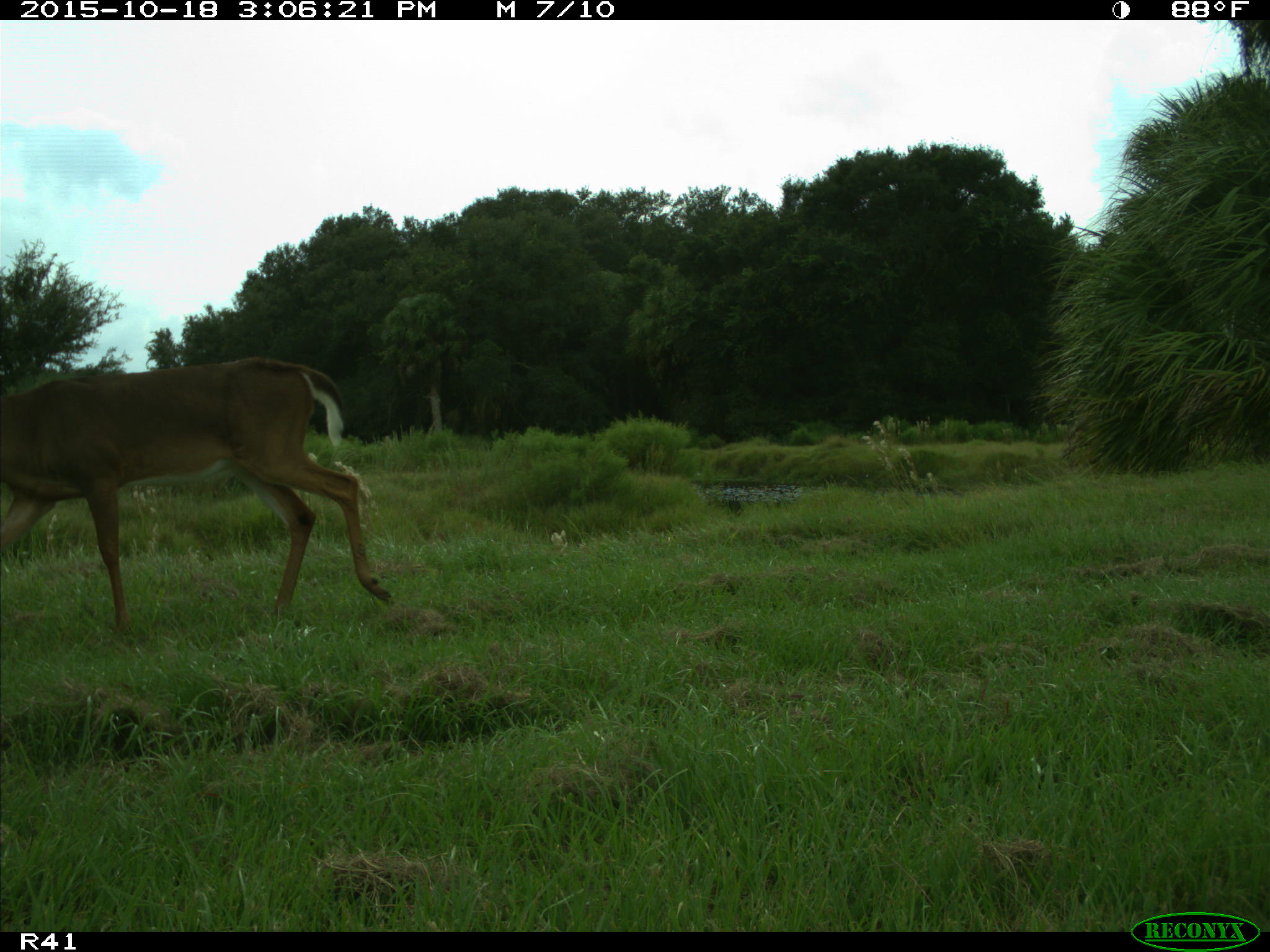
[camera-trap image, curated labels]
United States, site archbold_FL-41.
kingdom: Animalia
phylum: Chordata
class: Mammalia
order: Artiodactyla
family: Cervidae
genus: Odocoileus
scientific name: Odocoileus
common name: deer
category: unidentified deer